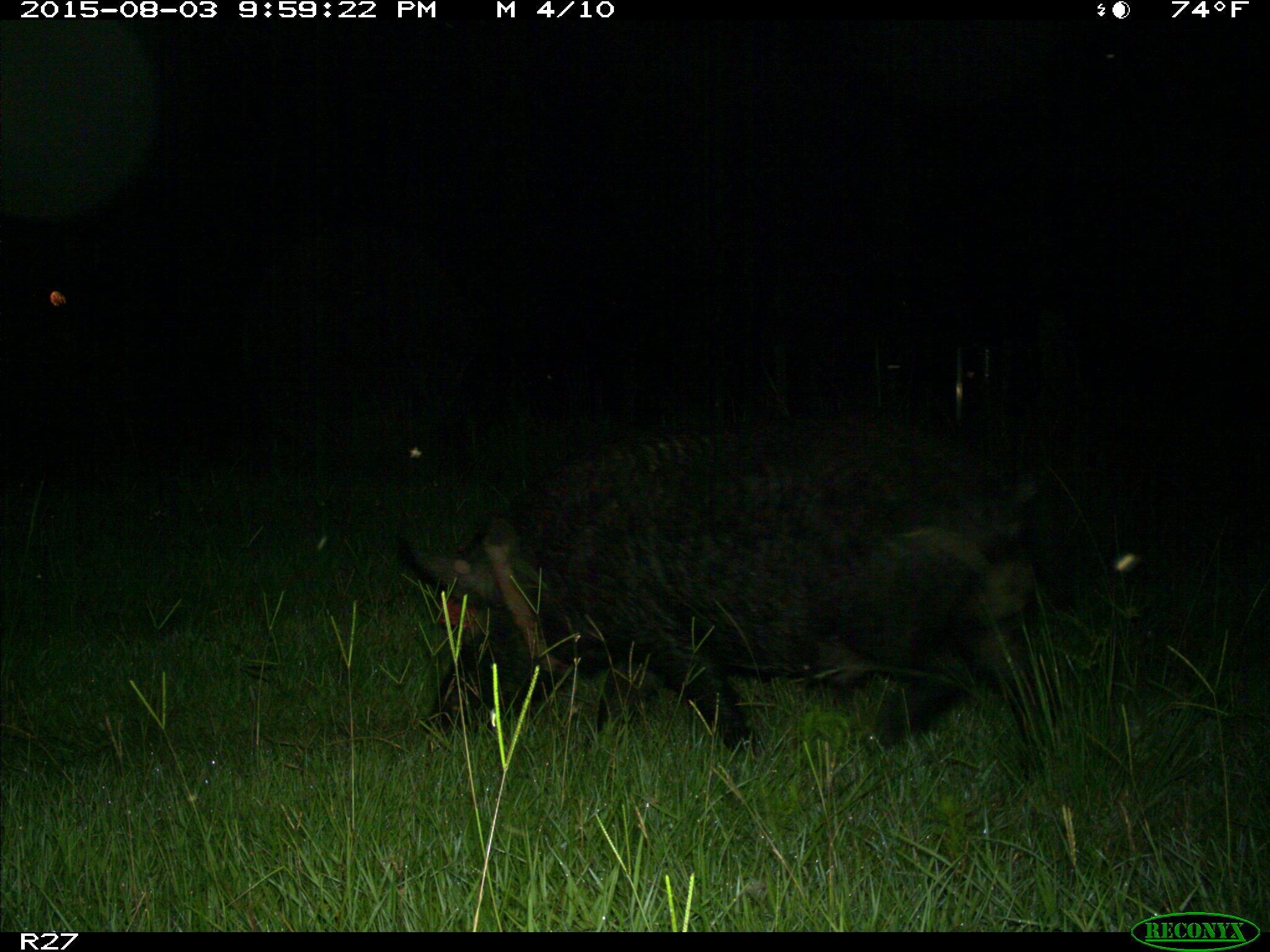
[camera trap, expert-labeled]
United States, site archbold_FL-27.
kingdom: Animalia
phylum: Chordata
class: Mammalia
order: Artiodactyla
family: Suidae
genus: Sus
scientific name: Sus scrofa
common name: wild boar